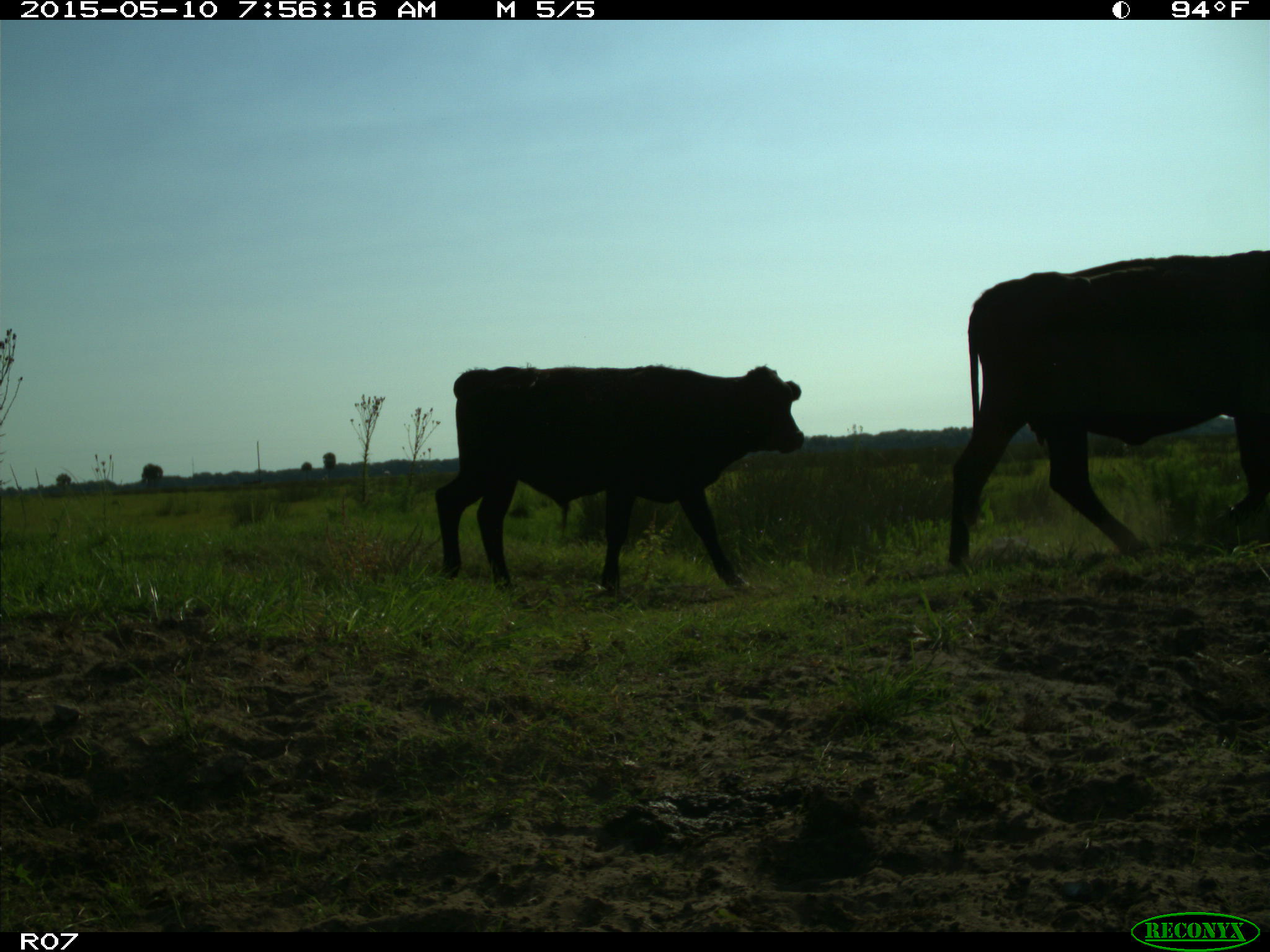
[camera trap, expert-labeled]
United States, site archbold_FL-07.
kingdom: Animalia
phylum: Chordata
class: Mammalia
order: Artiodactyla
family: Bovidae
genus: Bos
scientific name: Bos taurus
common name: domestic cow